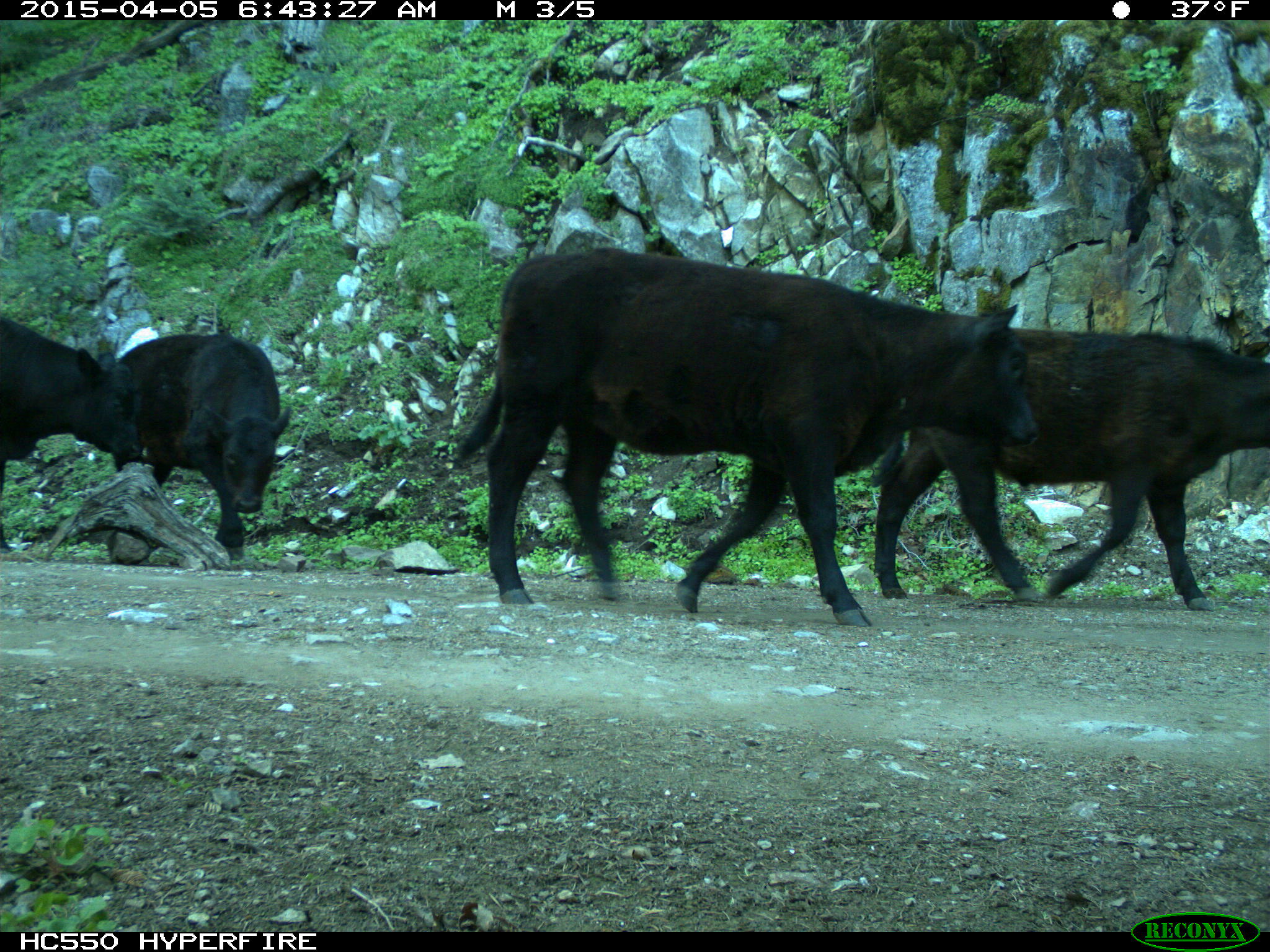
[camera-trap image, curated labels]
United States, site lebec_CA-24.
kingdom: Animalia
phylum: Chordata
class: Mammalia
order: Artiodactyla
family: Bovidae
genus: Bos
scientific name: Bos taurus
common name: domestic cow